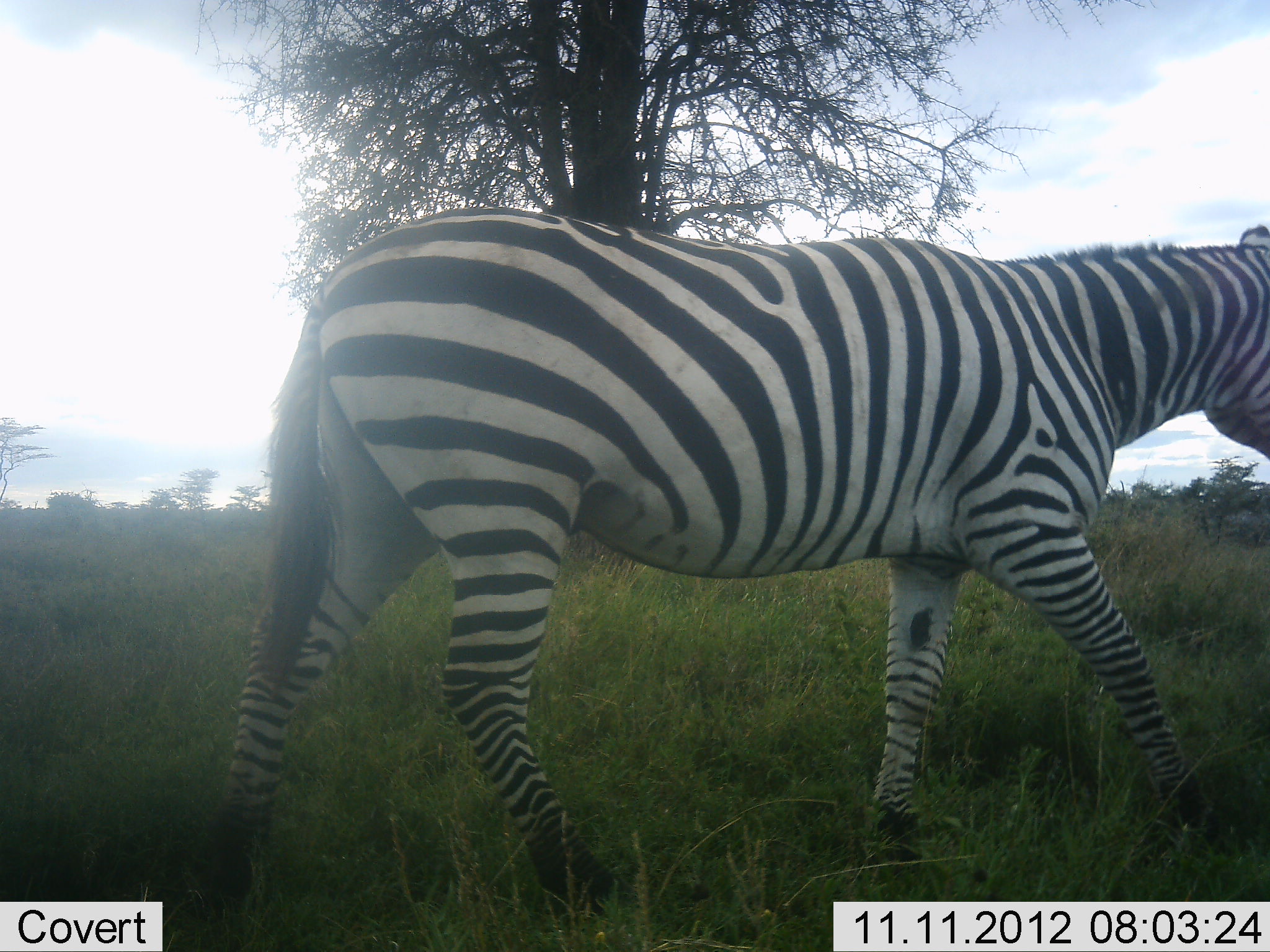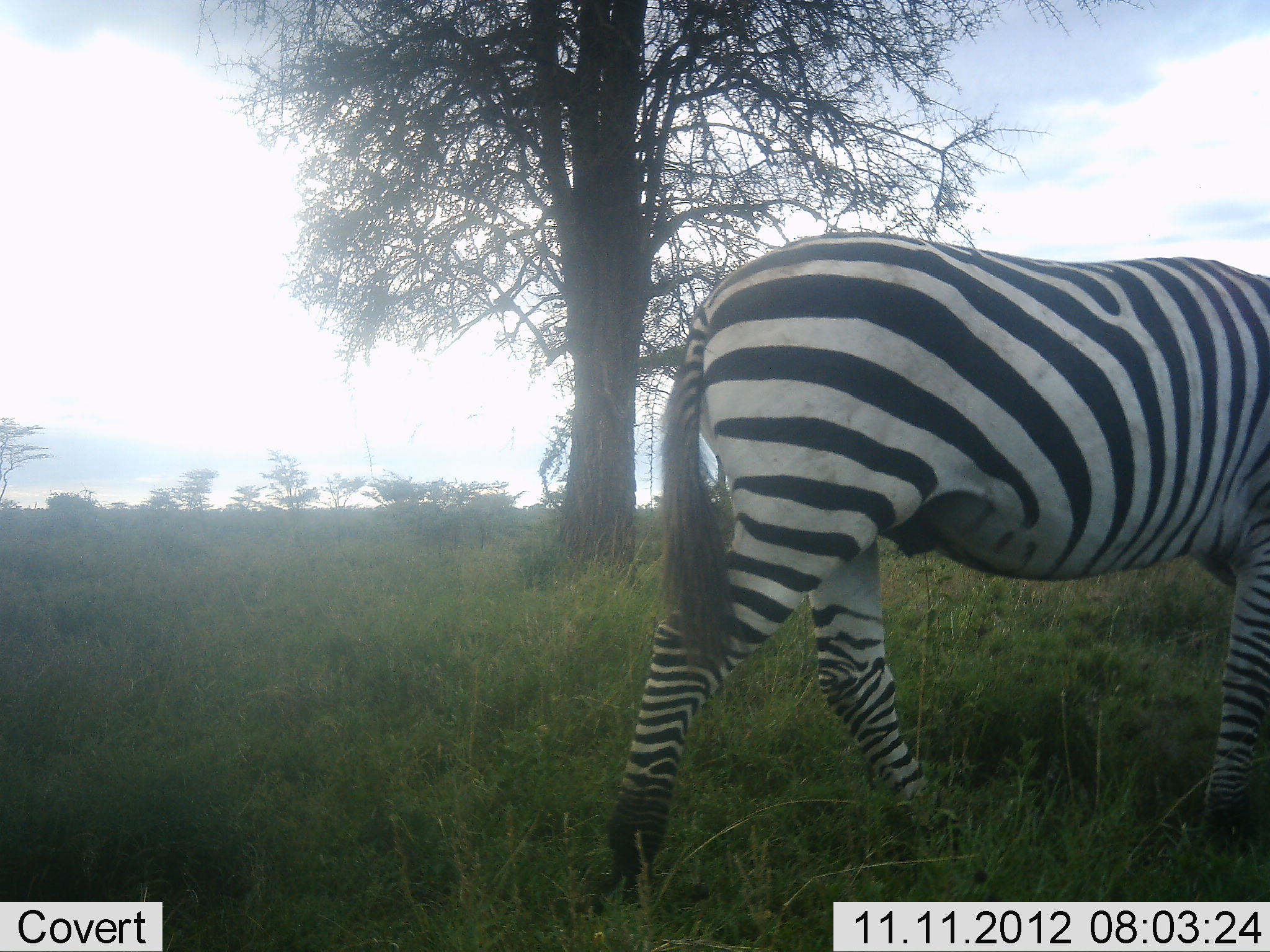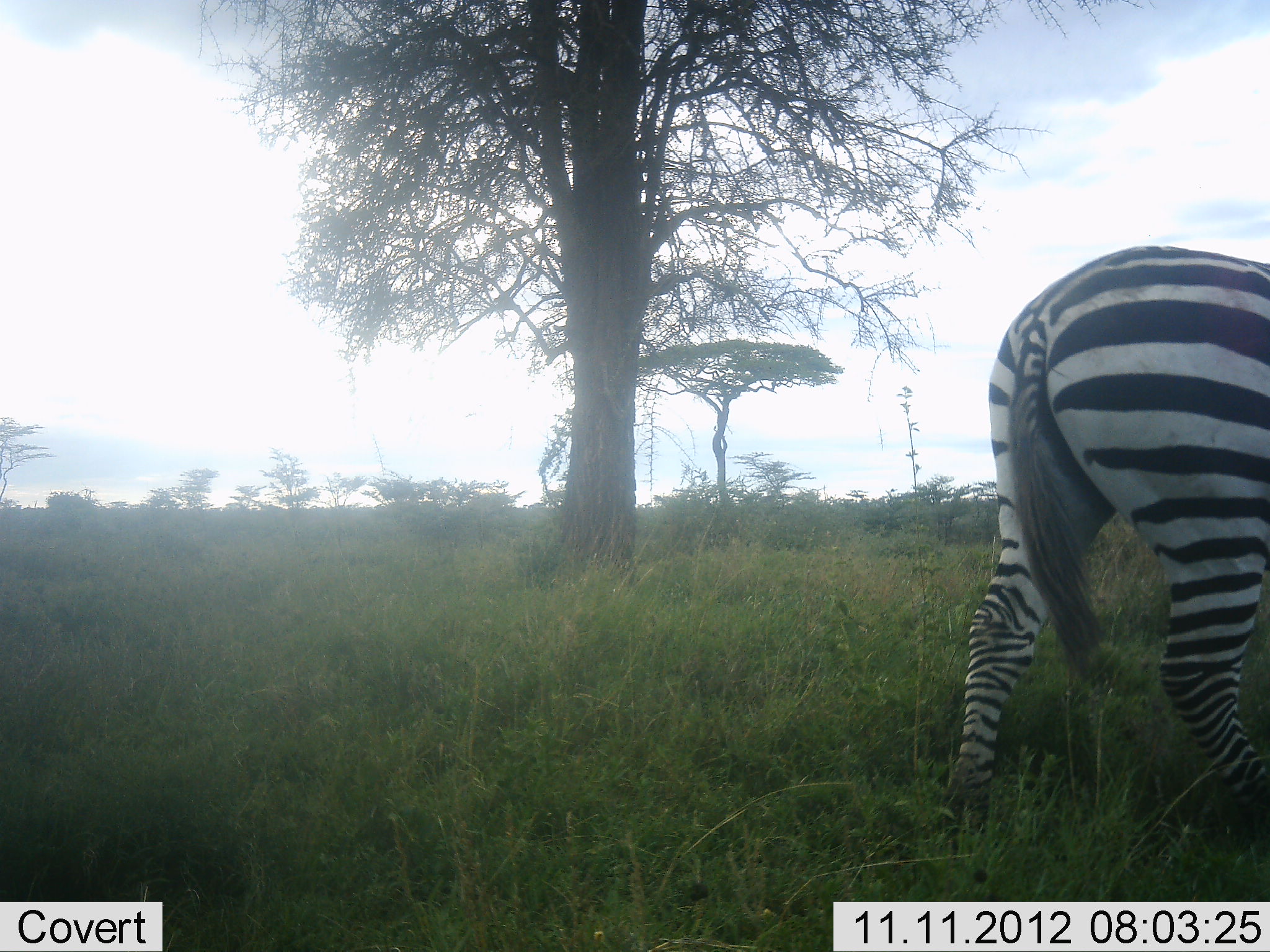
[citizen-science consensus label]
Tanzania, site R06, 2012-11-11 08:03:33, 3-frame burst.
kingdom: Animalia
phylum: Chordata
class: Mammalia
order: Perissodactyla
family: Equidae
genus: Equus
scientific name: Equus quagga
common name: plains zebra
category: zebra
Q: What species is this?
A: Zebra (plains zebra) (Equus quagga).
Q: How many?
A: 1.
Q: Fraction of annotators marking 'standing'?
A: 0%.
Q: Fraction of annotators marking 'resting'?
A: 0%.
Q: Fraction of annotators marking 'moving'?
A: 100%.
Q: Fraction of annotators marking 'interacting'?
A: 0%.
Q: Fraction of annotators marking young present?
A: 0%.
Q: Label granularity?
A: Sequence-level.